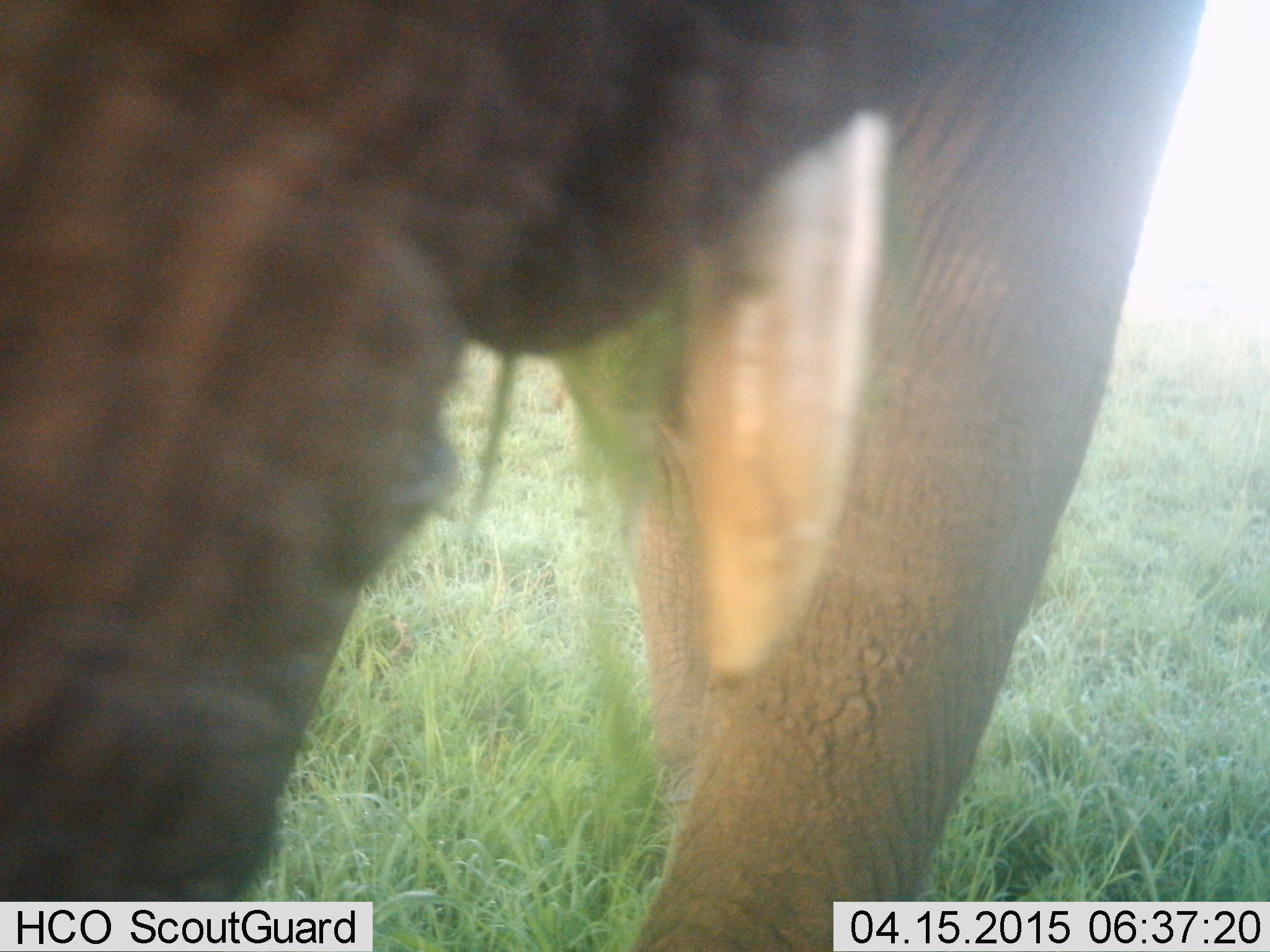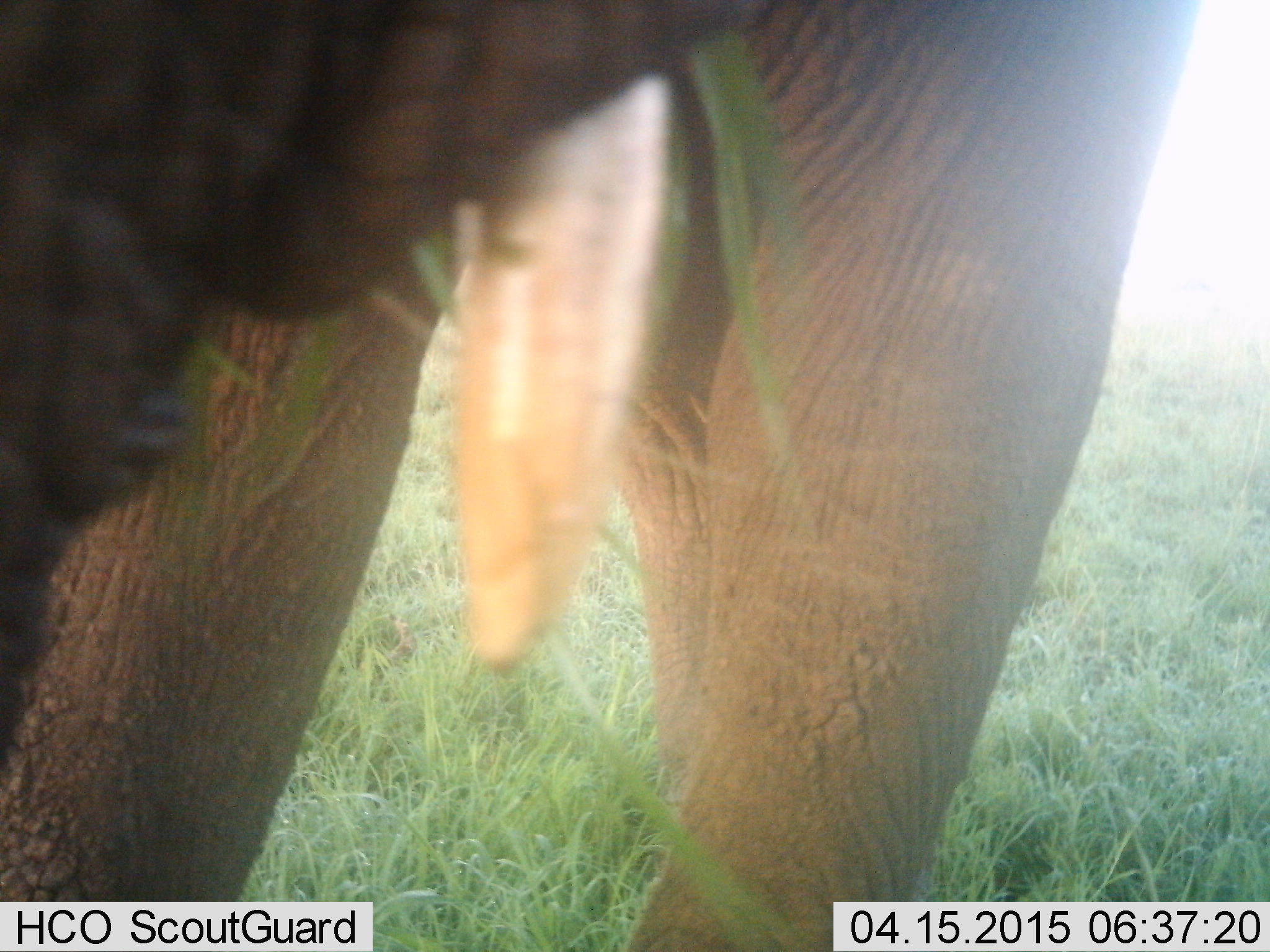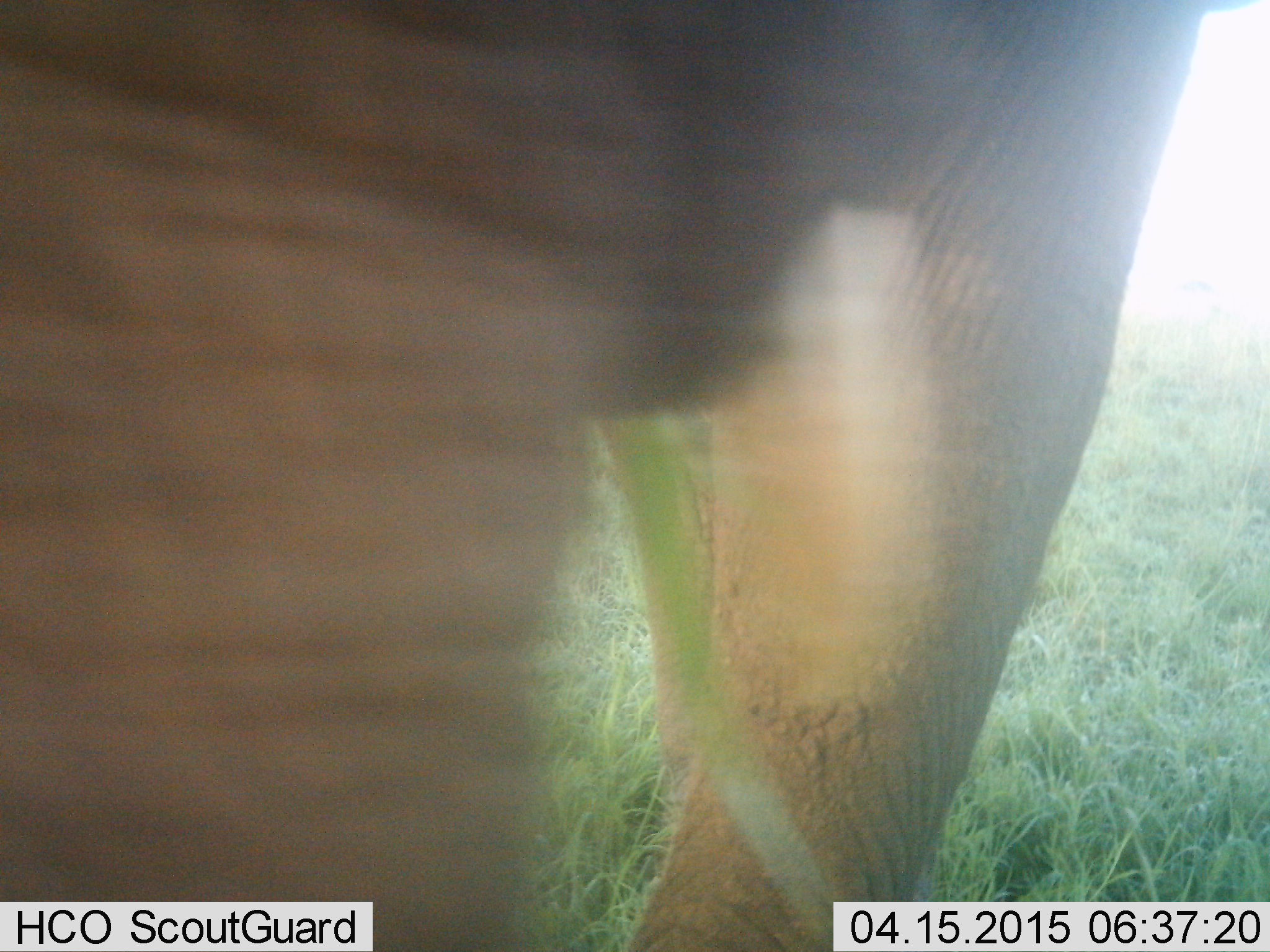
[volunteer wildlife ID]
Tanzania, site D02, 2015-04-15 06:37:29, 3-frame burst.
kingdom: Animalia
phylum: Chordata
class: Mammalia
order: Proboscidea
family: Elephantidae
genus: Loxodonta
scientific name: Loxodonta africana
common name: african bush elephant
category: elephant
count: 1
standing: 50%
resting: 10%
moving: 30%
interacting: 0%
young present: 0%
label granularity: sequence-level